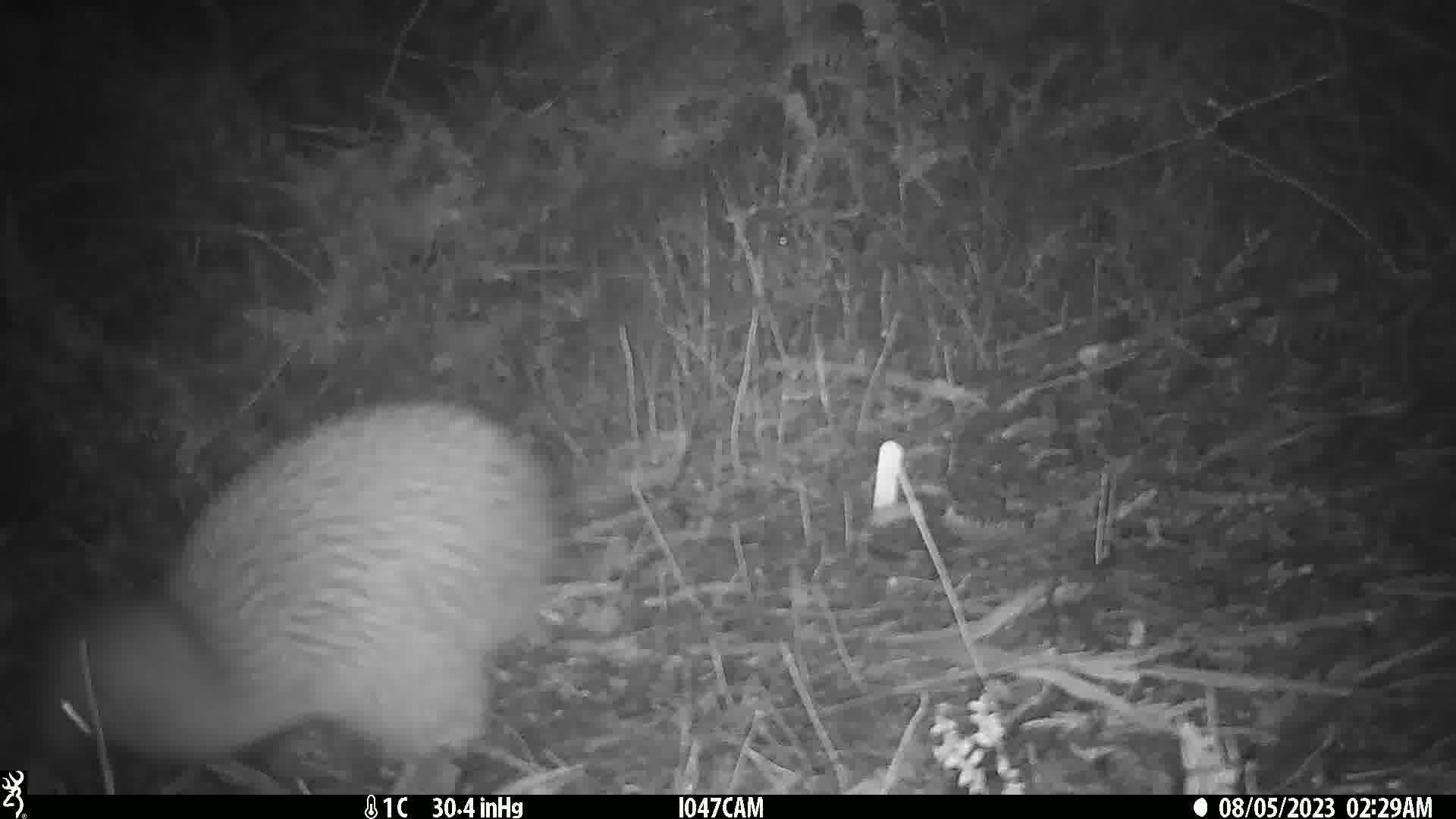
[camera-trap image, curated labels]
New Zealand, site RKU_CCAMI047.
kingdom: Animalia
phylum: Chordata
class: Aves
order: Apterygiformes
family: Apterygidae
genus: Apteryx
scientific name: Apteryx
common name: kiwi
Kiwi (Apteryx).